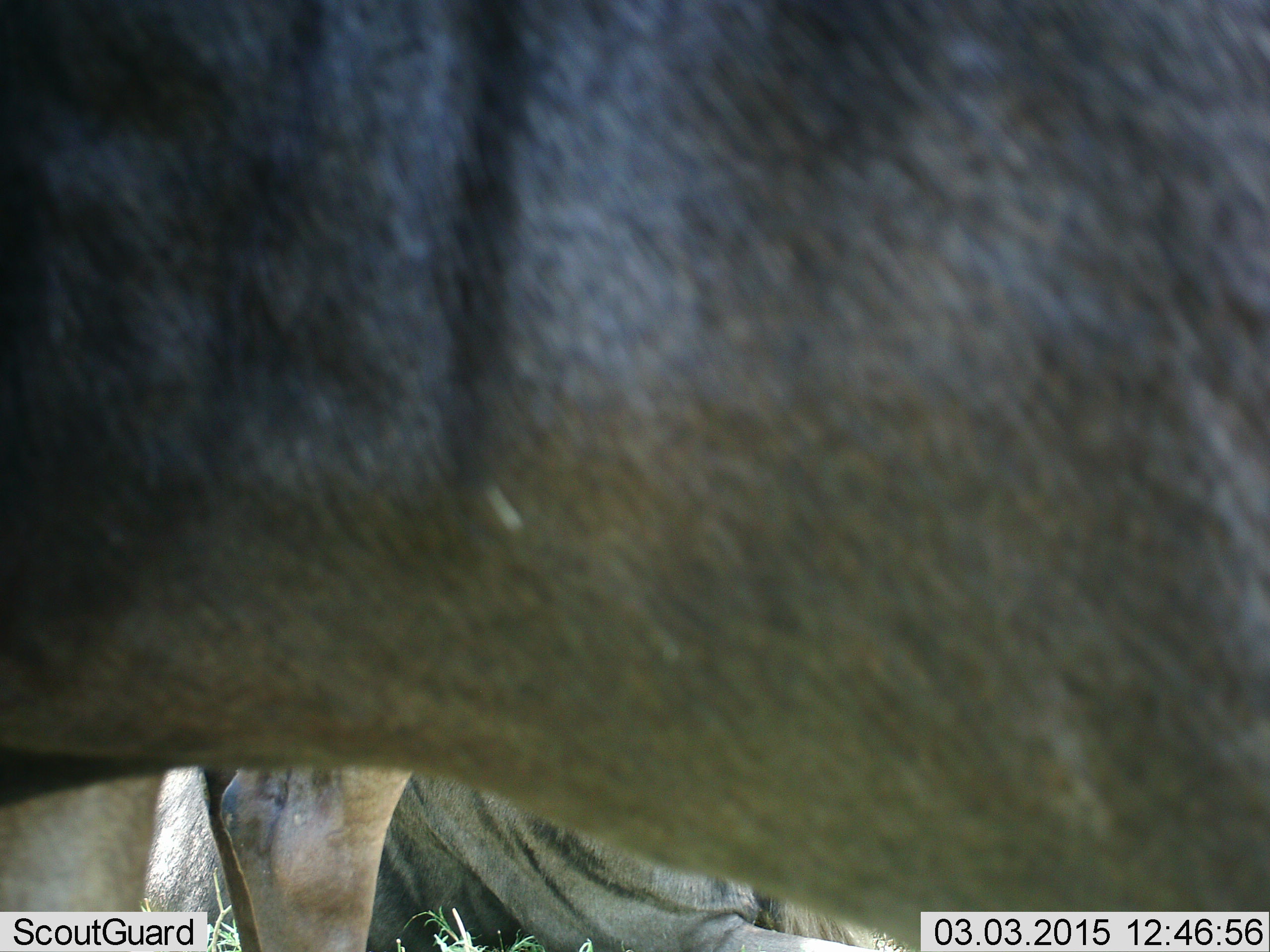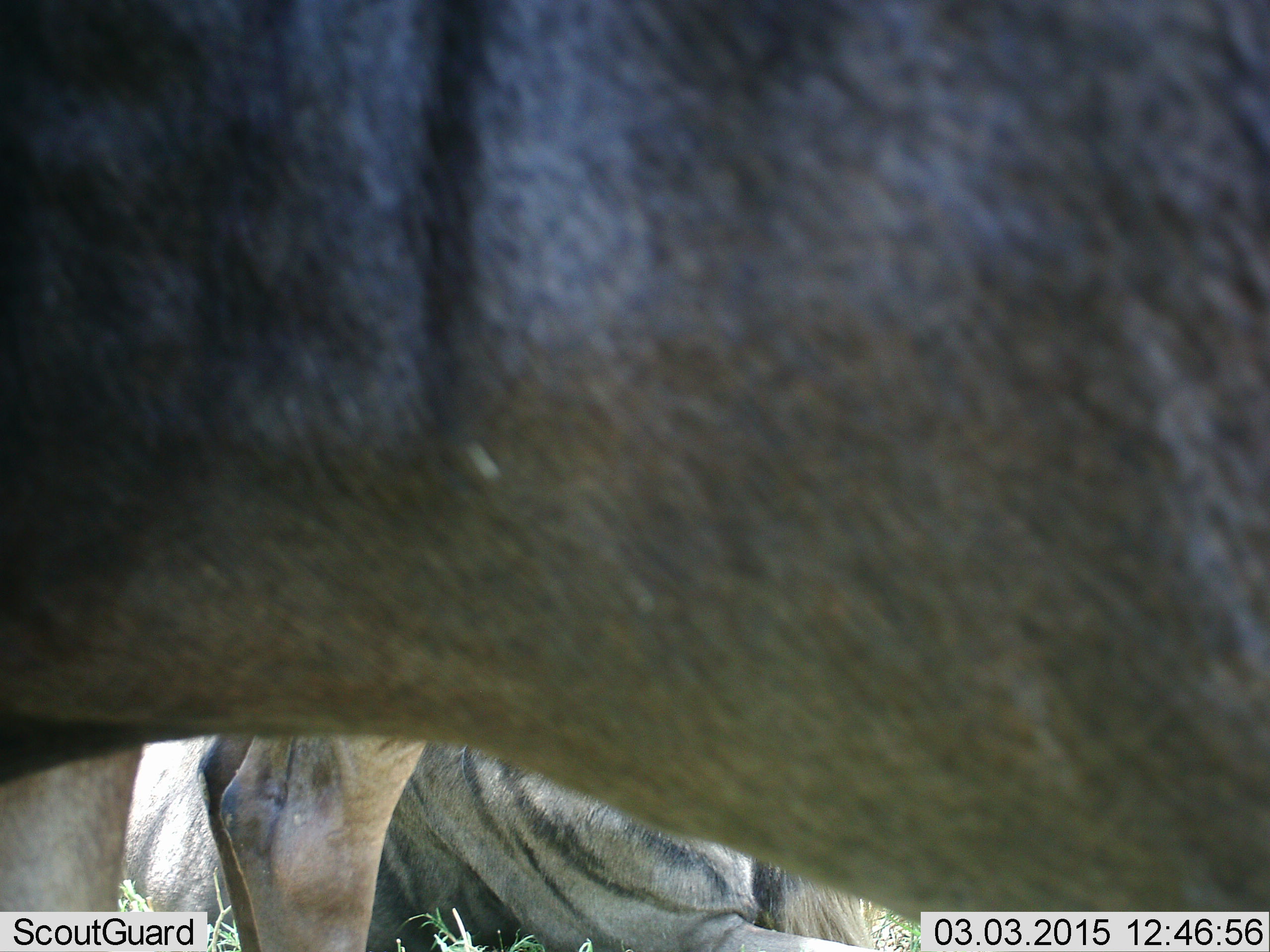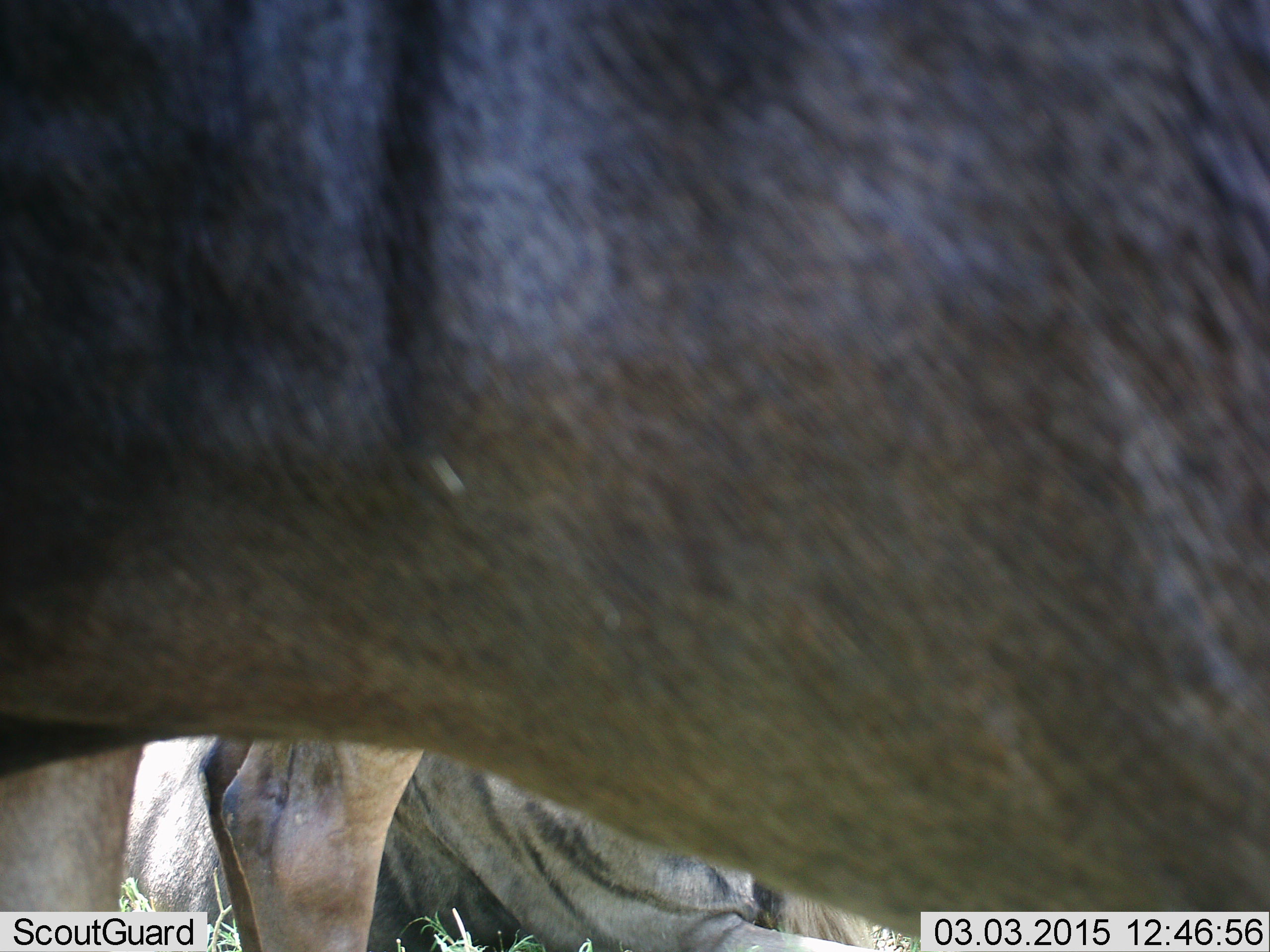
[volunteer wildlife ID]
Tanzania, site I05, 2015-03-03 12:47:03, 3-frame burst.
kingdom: Animalia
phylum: Chordata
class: Mammalia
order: Artiodactyla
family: Bovidae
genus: Connochaetes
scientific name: Connochaetes taurinus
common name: blue wildebeest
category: wildebeest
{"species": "wildebeest (blue wildebeest) (Connochaetes taurinus)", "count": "2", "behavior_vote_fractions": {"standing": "91%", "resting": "55%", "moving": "9%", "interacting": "0%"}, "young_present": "0%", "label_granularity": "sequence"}